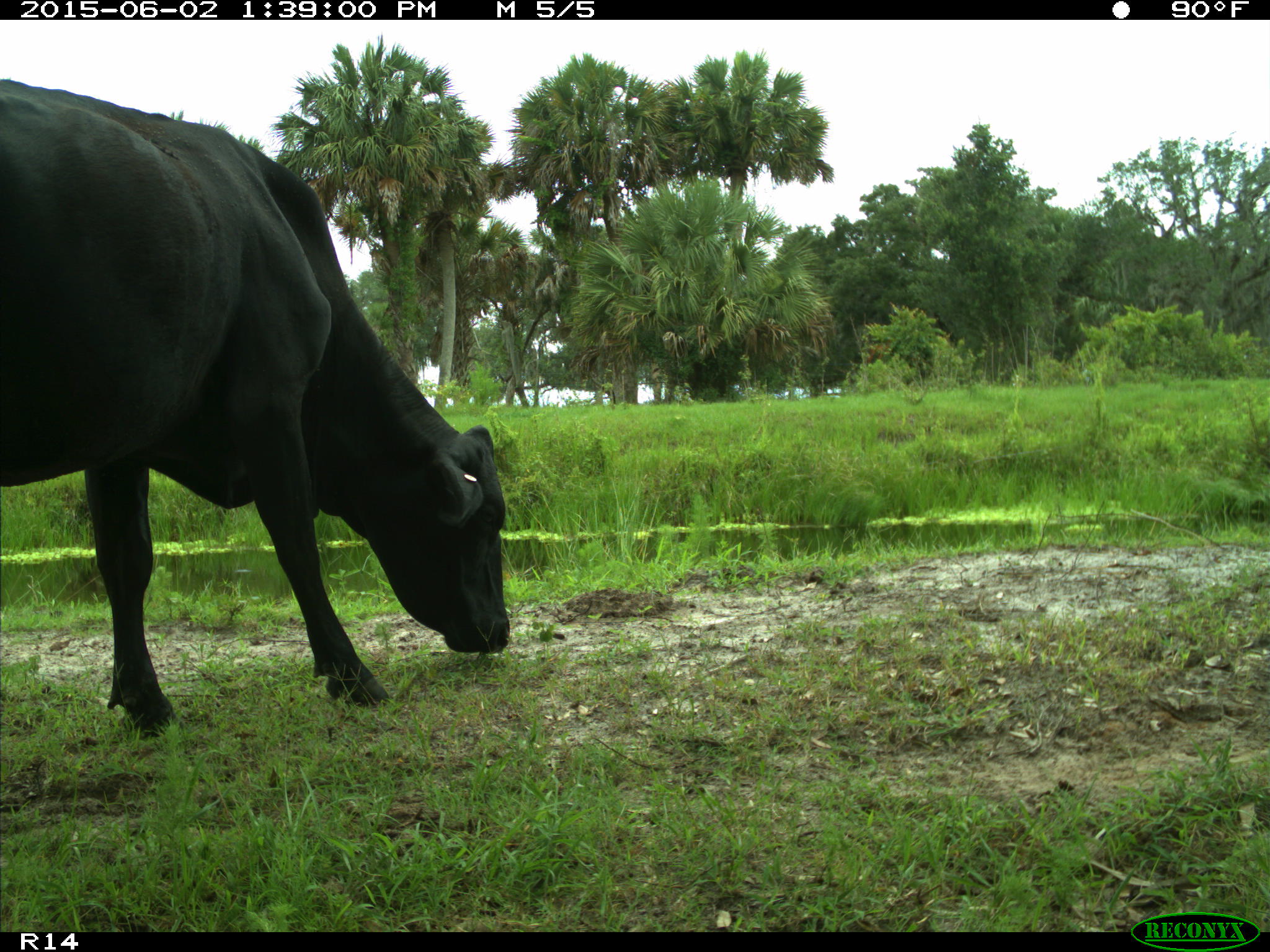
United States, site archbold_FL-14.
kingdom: Animalia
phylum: Chordata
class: Mammalia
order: Artiodactyla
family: Bovidae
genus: Bos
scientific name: Bos taurus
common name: domestic cow